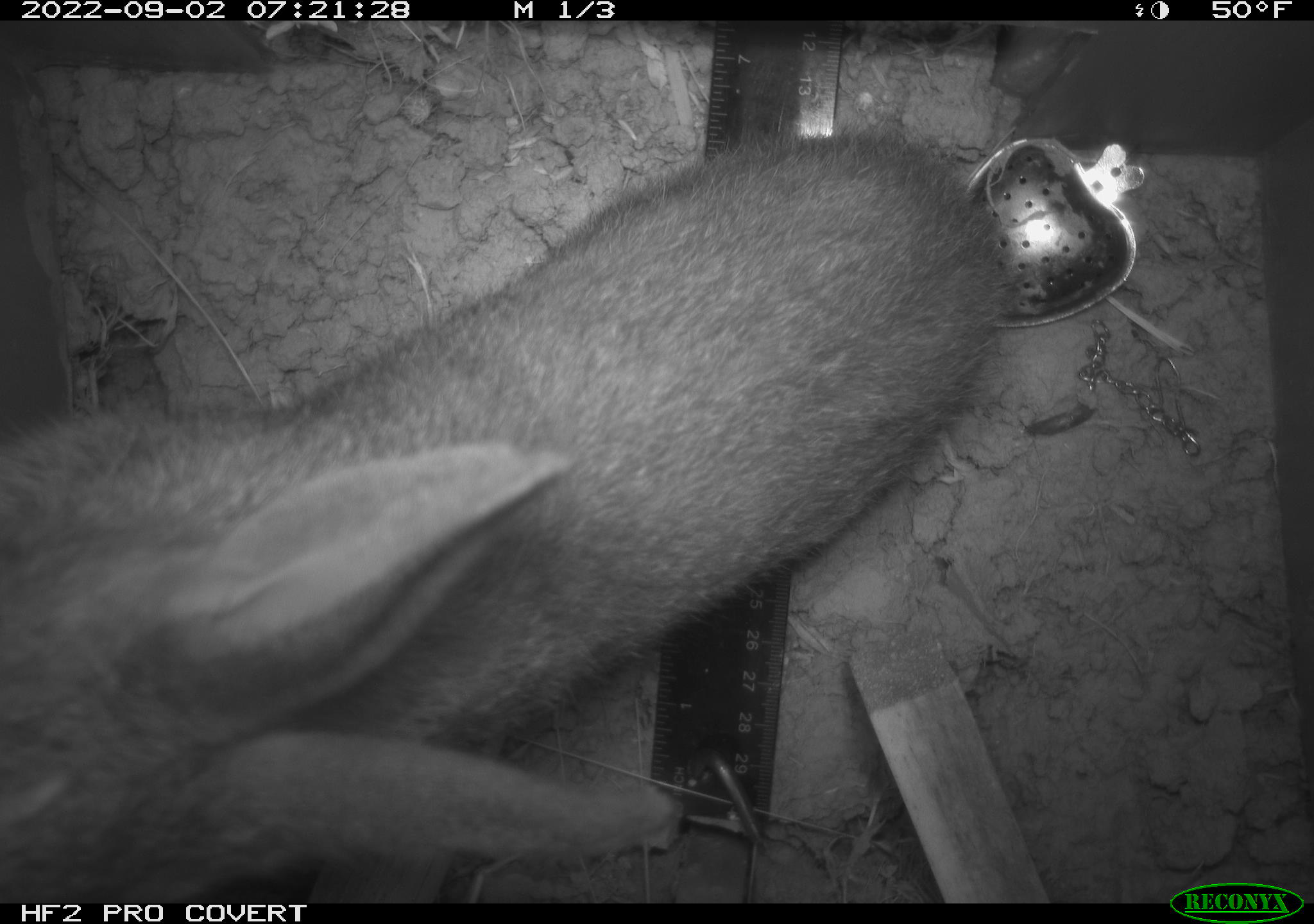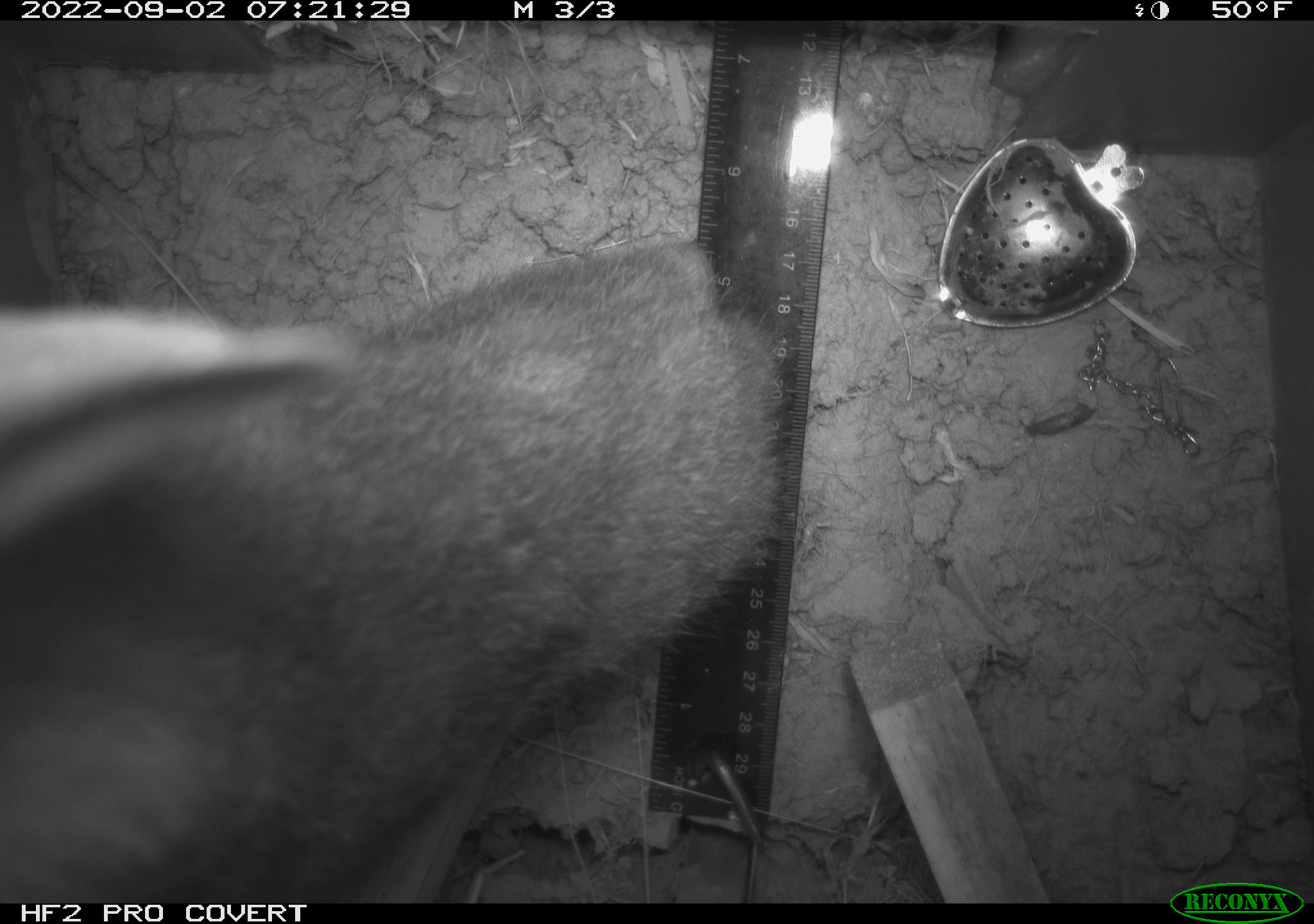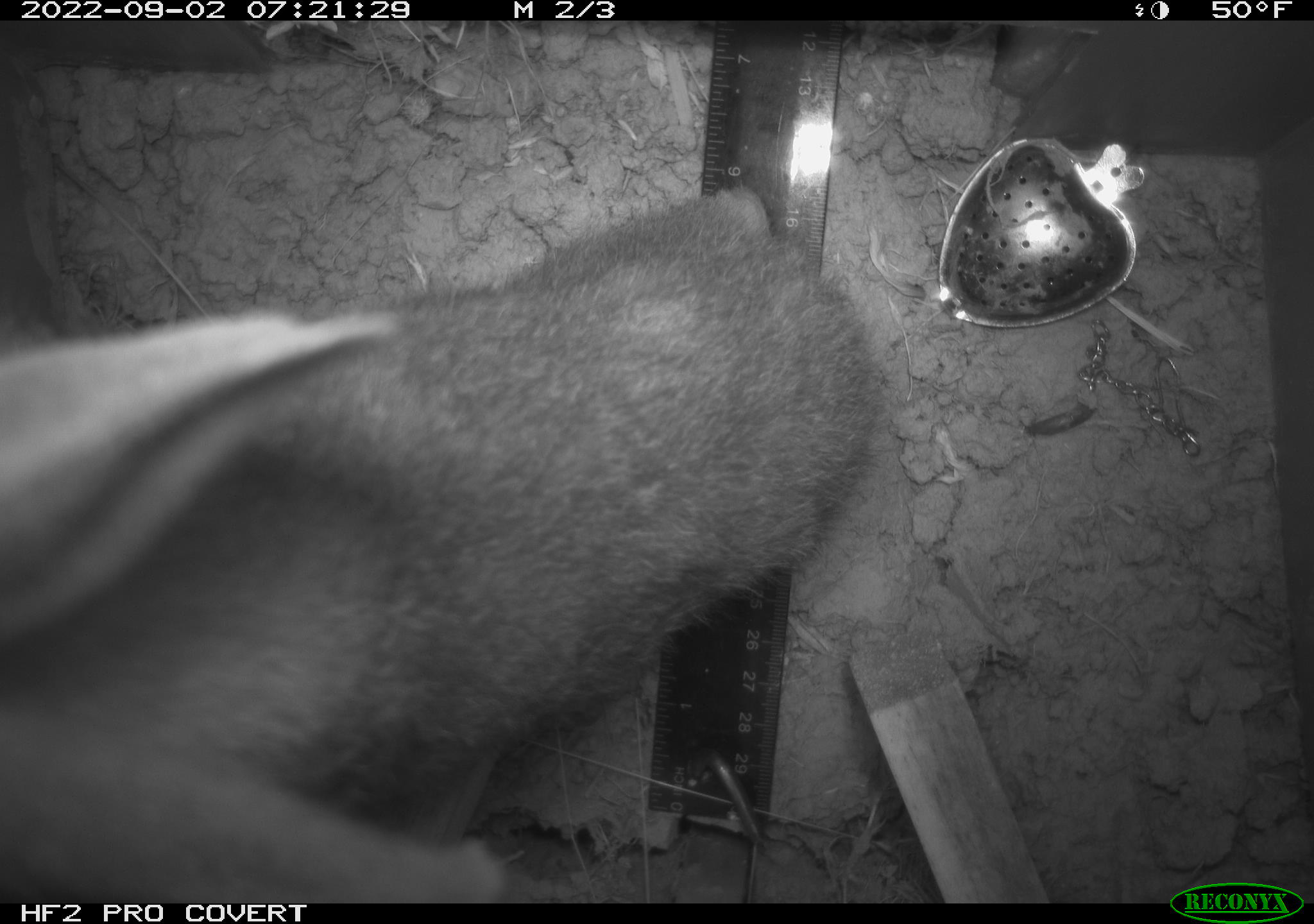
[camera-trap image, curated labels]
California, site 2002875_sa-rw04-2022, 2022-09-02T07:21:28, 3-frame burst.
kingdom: Animalia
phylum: Chordata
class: Mammalia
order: Lagomorpha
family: Leporidae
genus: Sylvilagus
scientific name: Sylvilagus bachmani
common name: brush rabbit